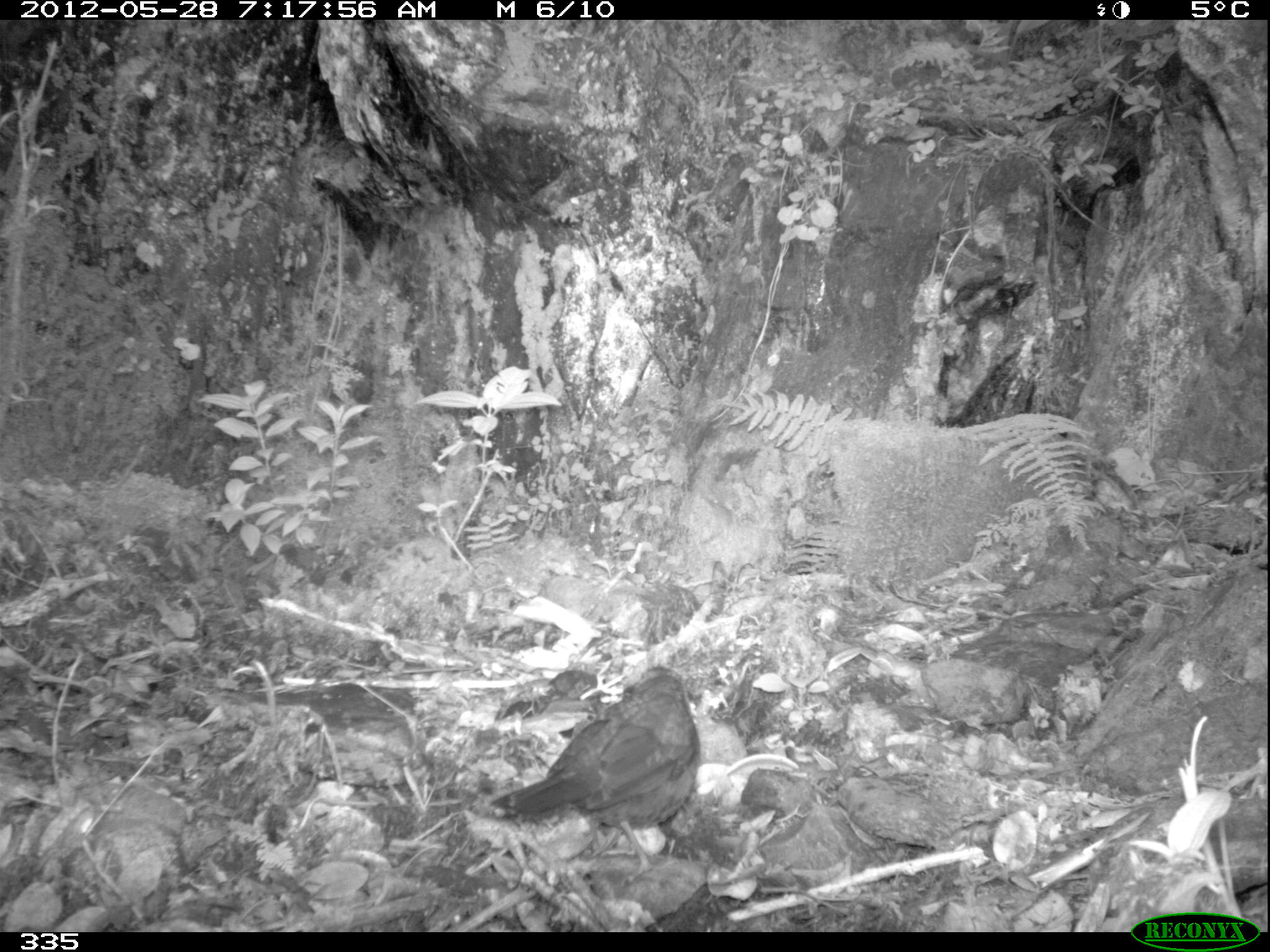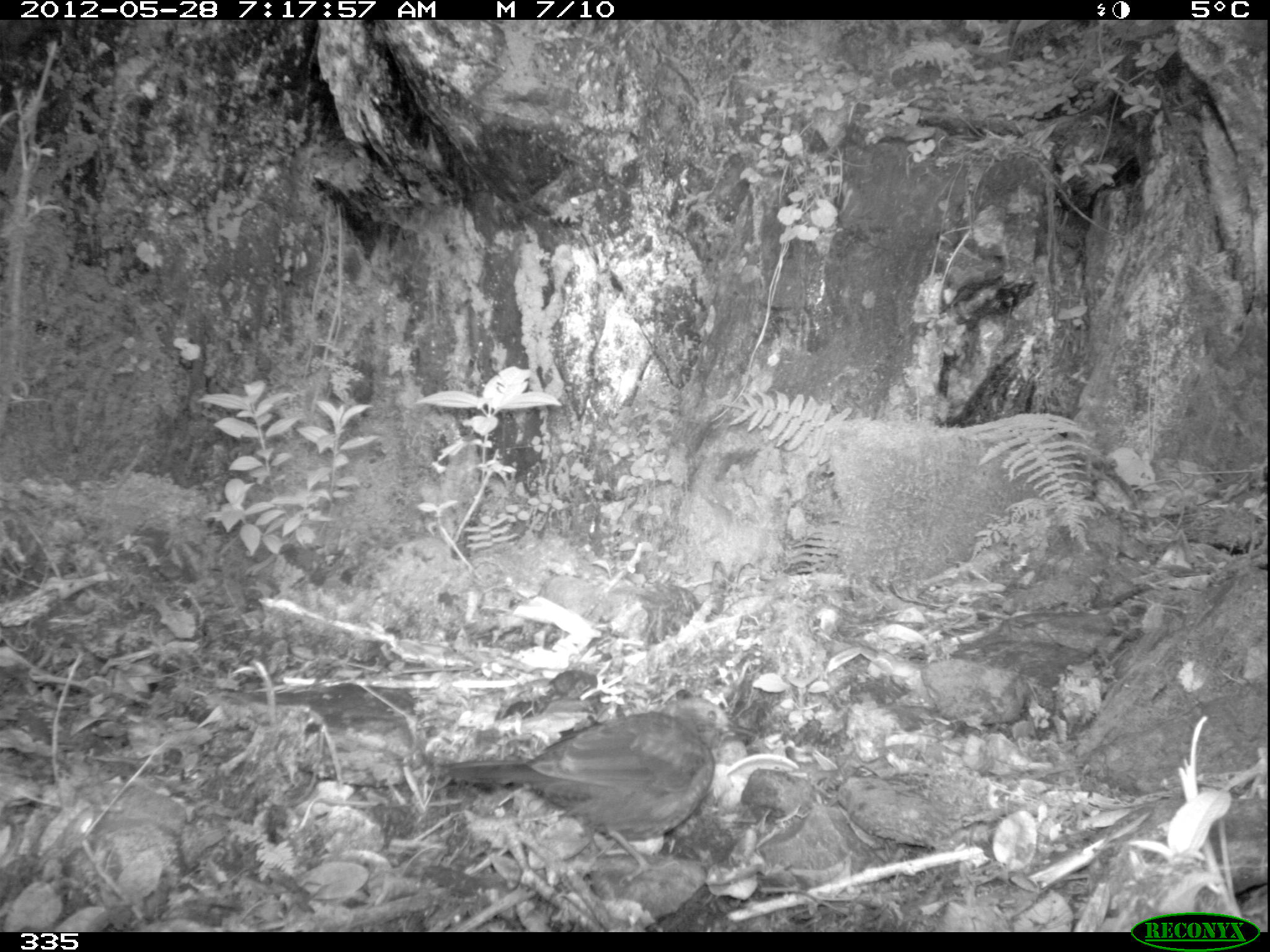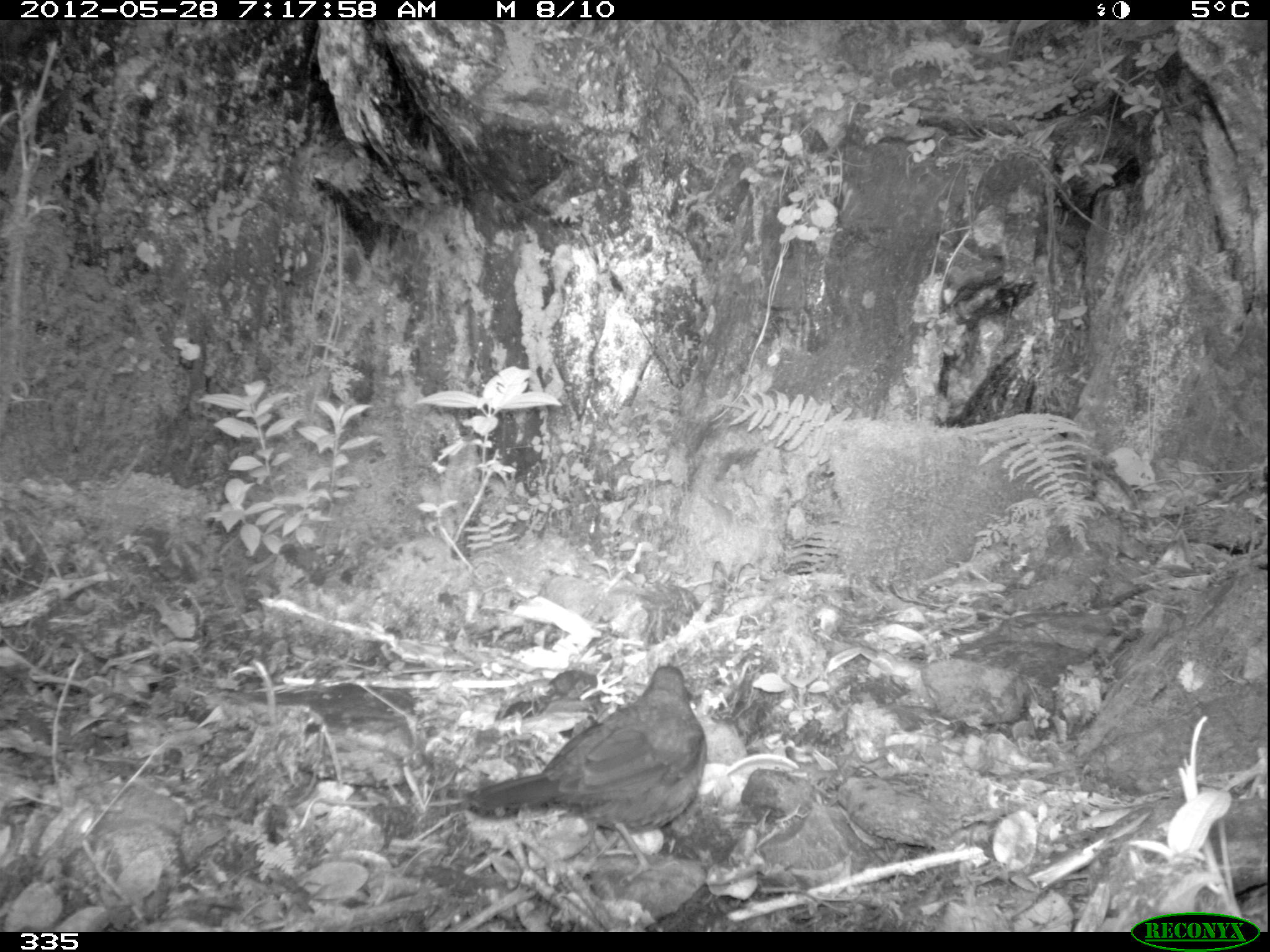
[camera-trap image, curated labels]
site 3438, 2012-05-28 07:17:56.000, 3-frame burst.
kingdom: Animalia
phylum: Chordata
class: Aves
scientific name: Aves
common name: bird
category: unknown bird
Unknown bird (bird) (Aves).